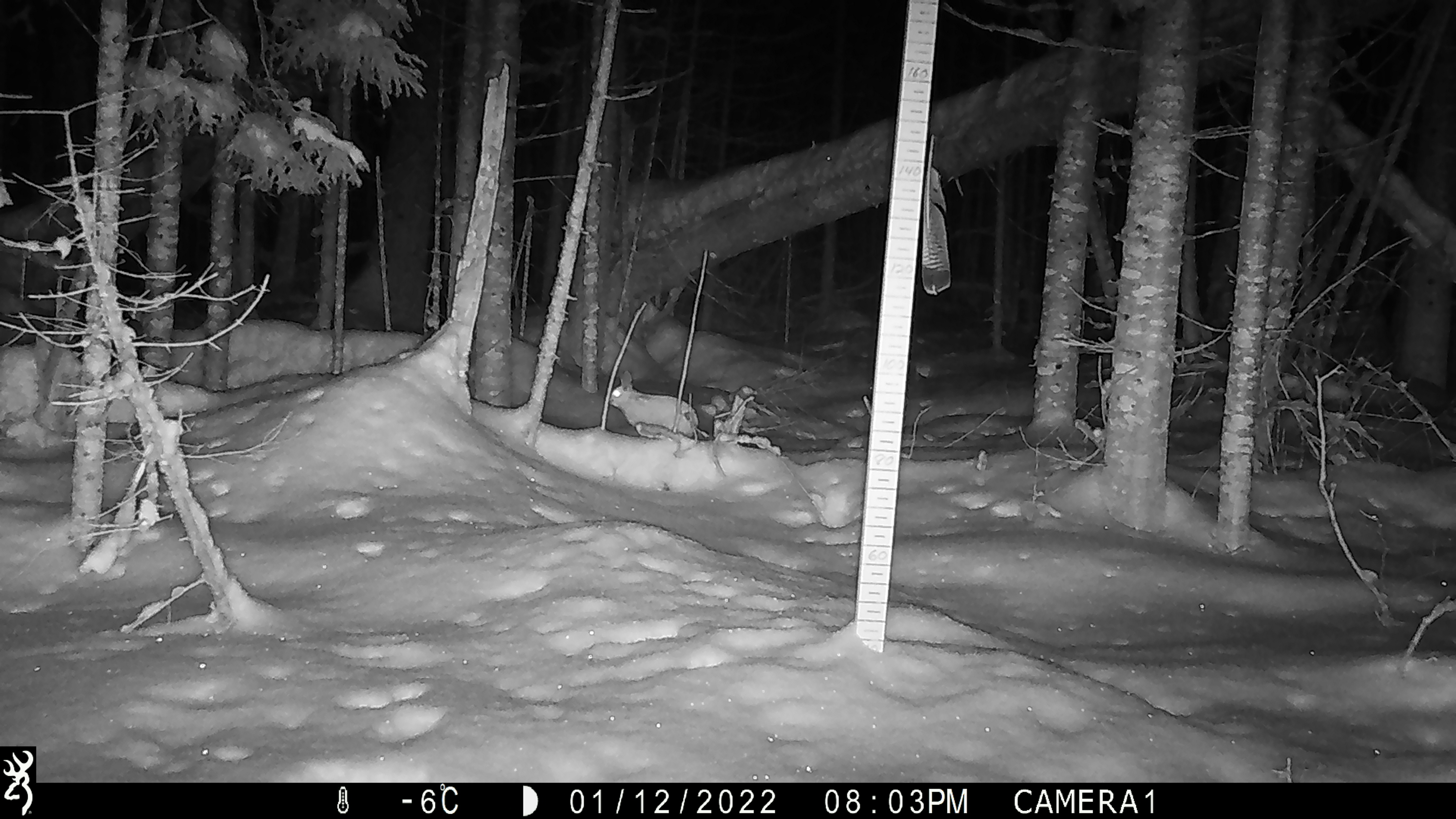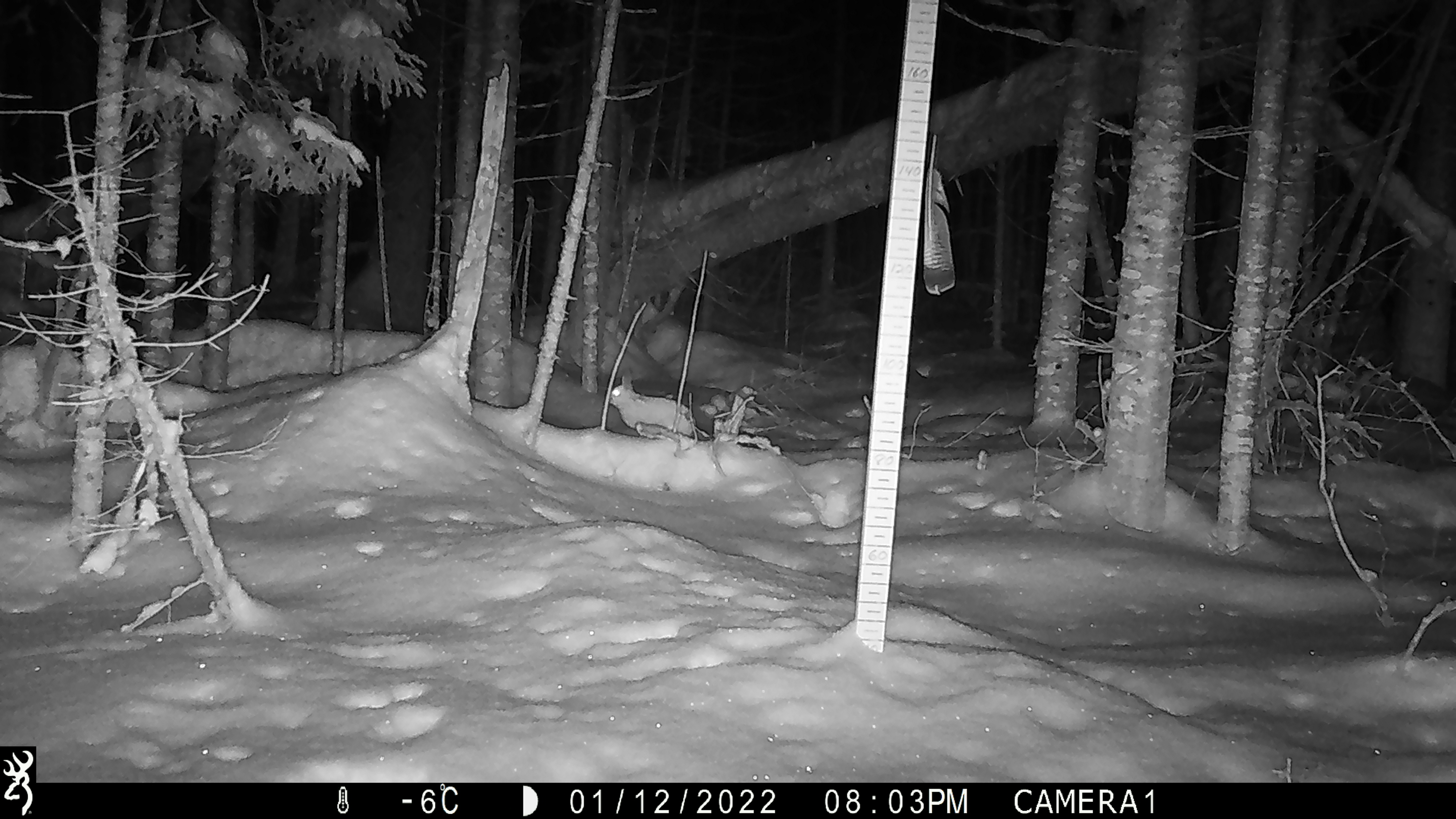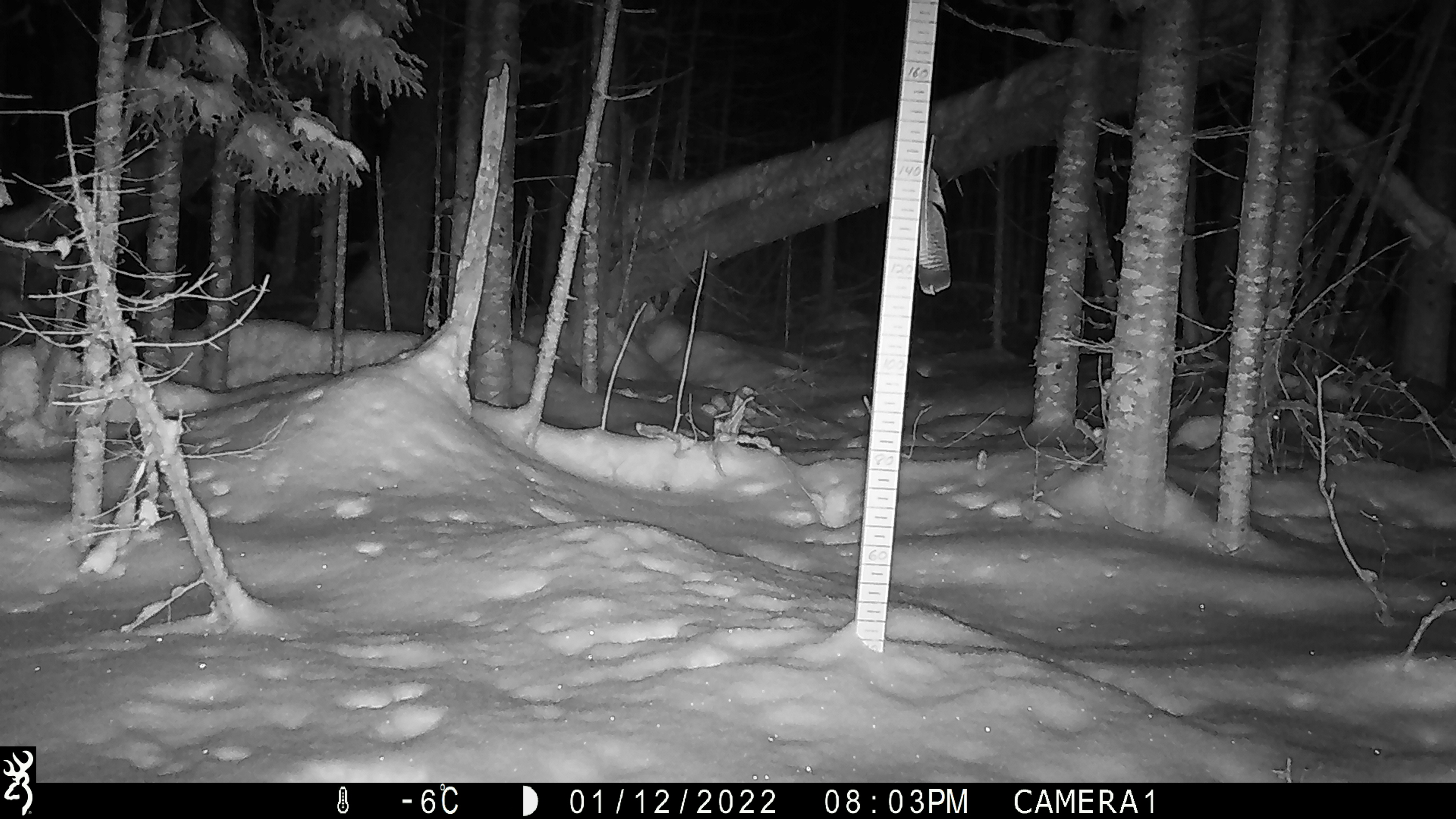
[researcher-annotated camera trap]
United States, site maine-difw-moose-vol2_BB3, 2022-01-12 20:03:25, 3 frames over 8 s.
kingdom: Animalia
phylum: Chordata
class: Mammalia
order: Lagomorpha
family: Leporidae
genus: Lepus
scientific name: Lepus americanus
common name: snowshoe hare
Snowshoe hare (Lepus americanus).